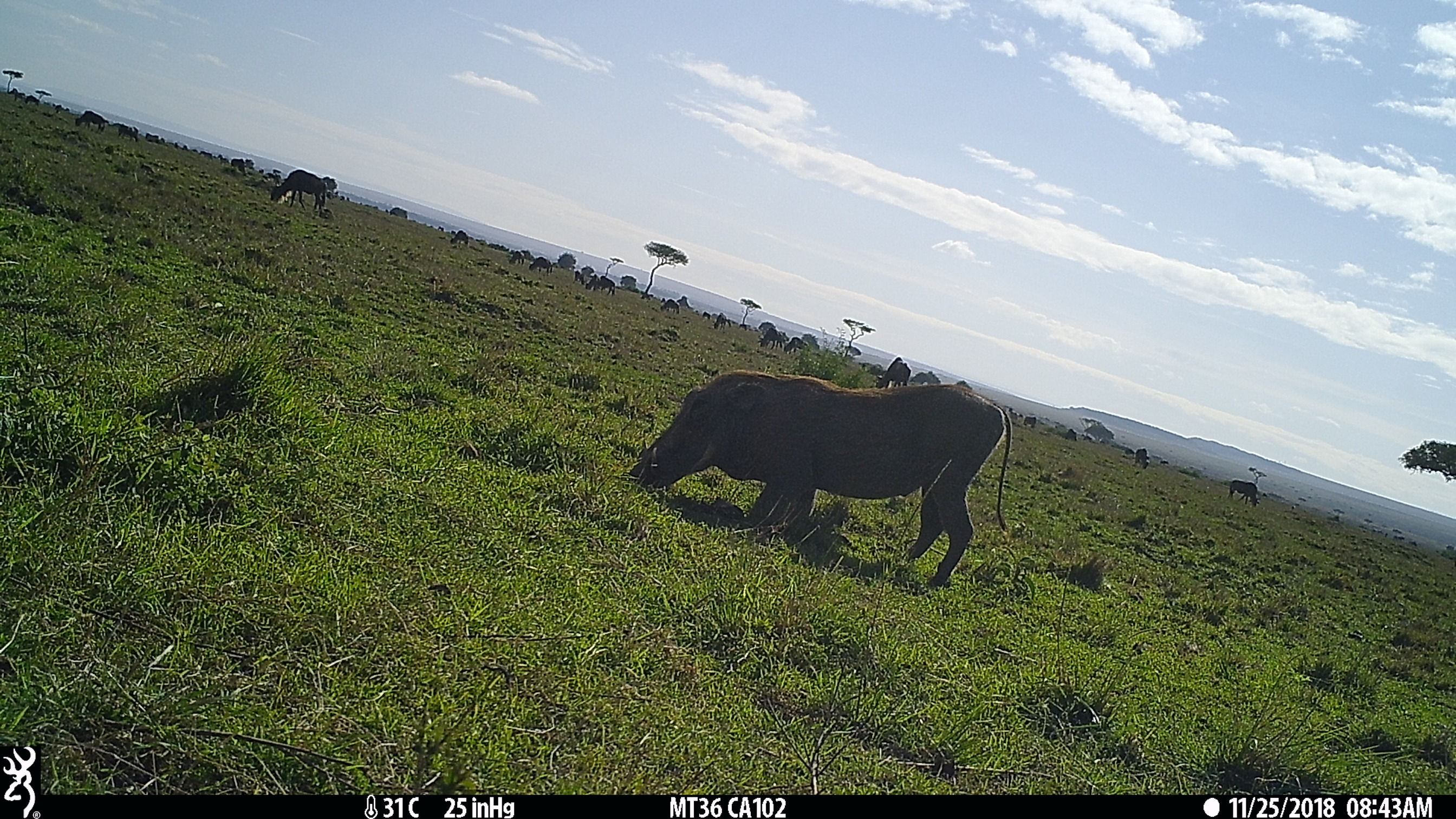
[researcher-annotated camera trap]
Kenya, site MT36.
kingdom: Animalia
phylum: Chordata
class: Mammalia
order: Artiodactyla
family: Bovidae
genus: Connochaetes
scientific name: Connochaetes taurinus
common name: blue wildebeest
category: wildebeest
Wildebeest (blue wildebeest) (Connochaetes taurinus).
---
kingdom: Animalia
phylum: Chordata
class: Mammalia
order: Artiodactyla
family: Suidae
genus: Phacochoerus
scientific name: Phacochoerus africanus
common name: common warthog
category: warthog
Warthog (common warthog) (Phacochoerus africanus).